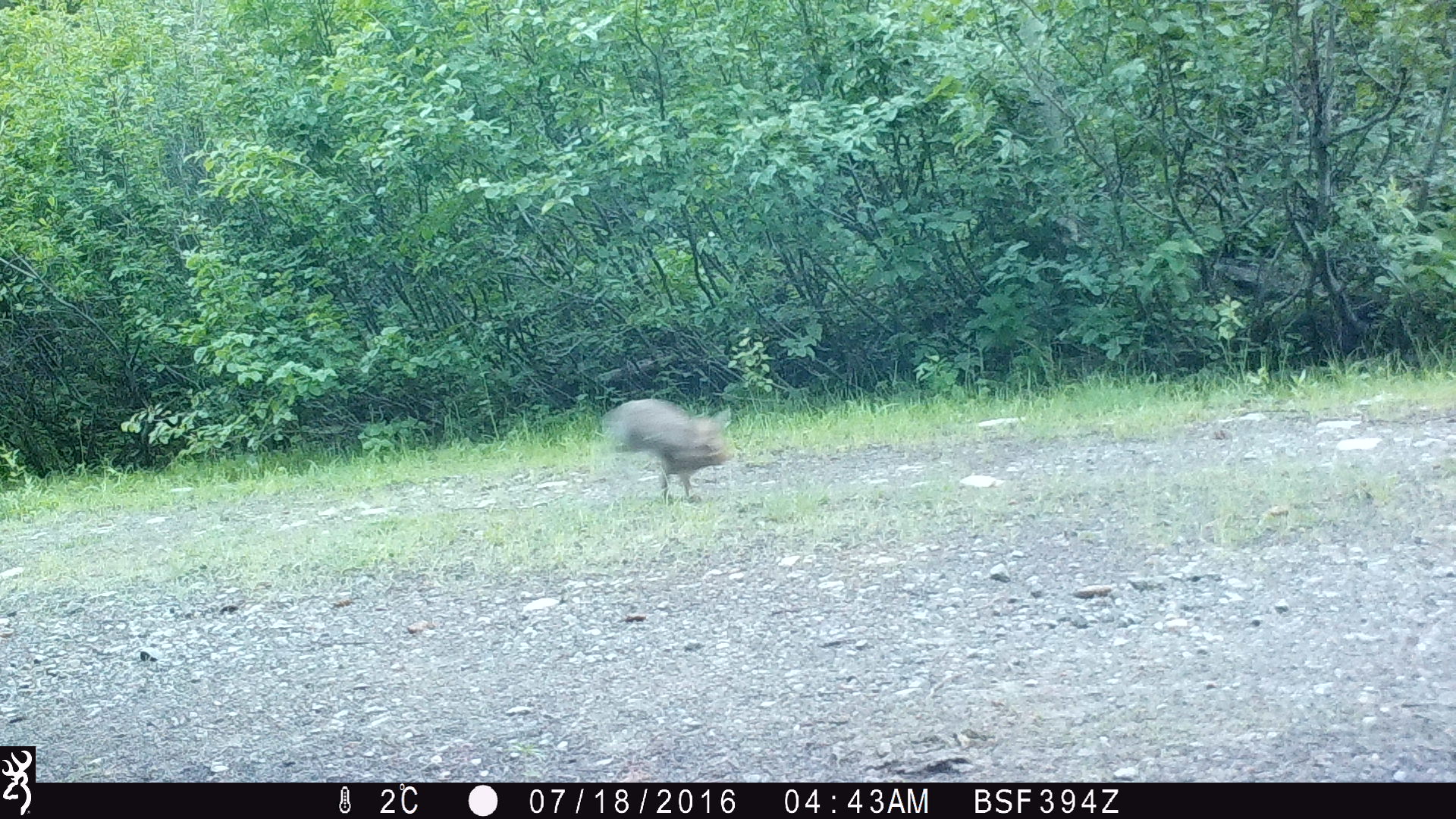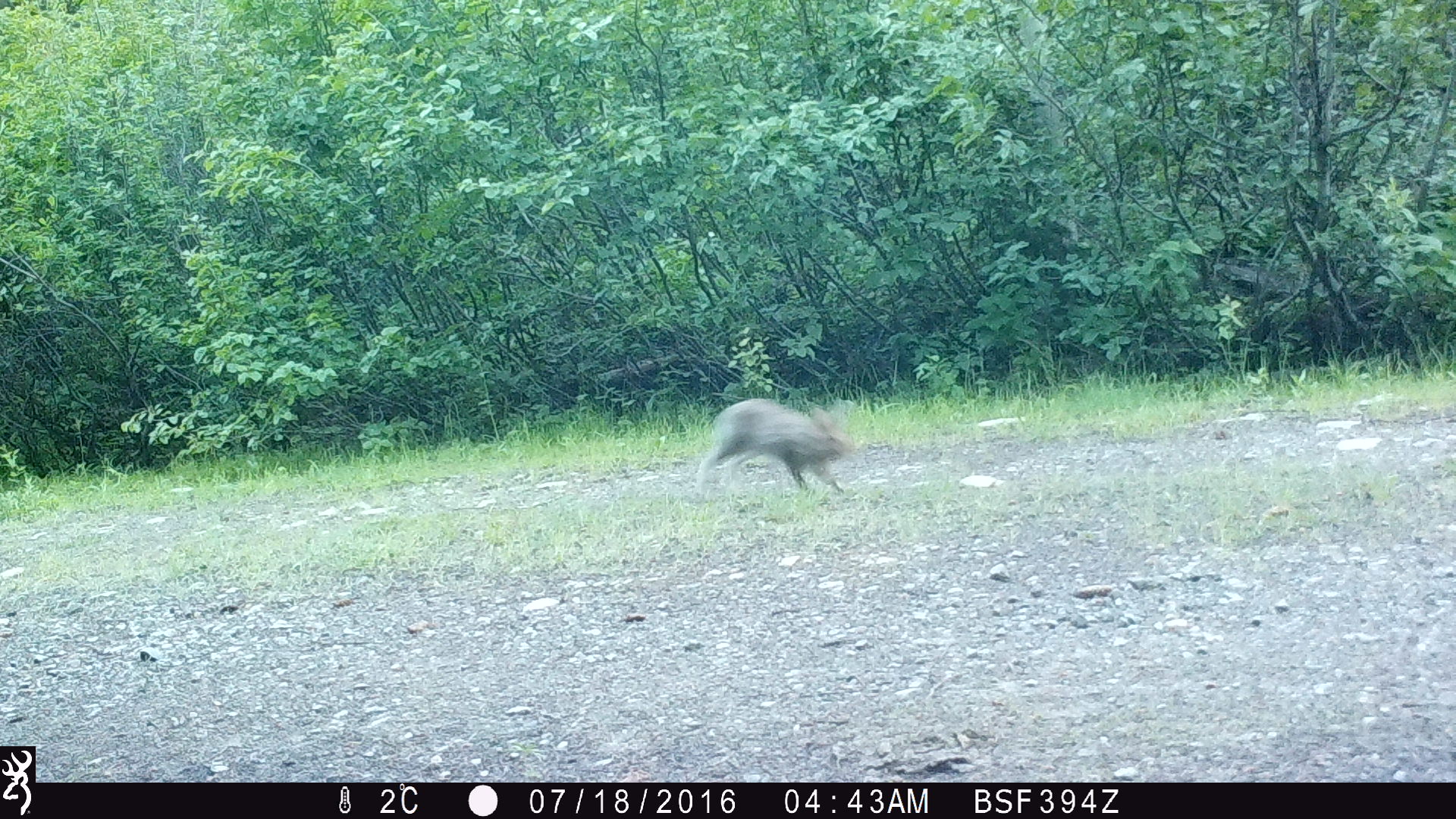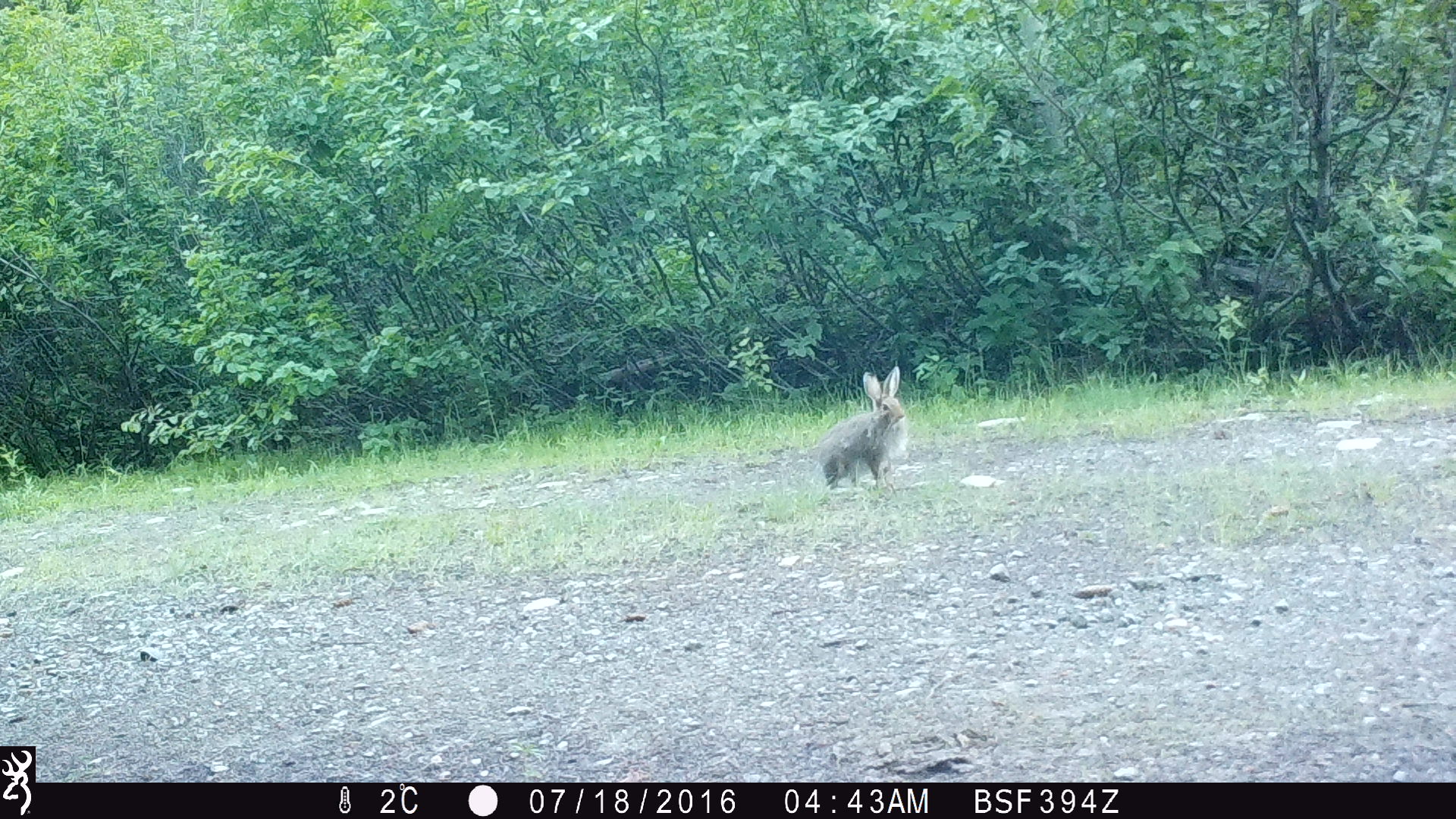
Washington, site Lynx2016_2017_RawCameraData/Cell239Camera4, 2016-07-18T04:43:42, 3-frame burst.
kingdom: Animalia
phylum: Chordata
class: Mammalia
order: Lagomorpha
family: Leporidae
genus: Lepus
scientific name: Lepus americanus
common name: snowshoe hare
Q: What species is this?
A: Lepus americanus (snowshoe hare).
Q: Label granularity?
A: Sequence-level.